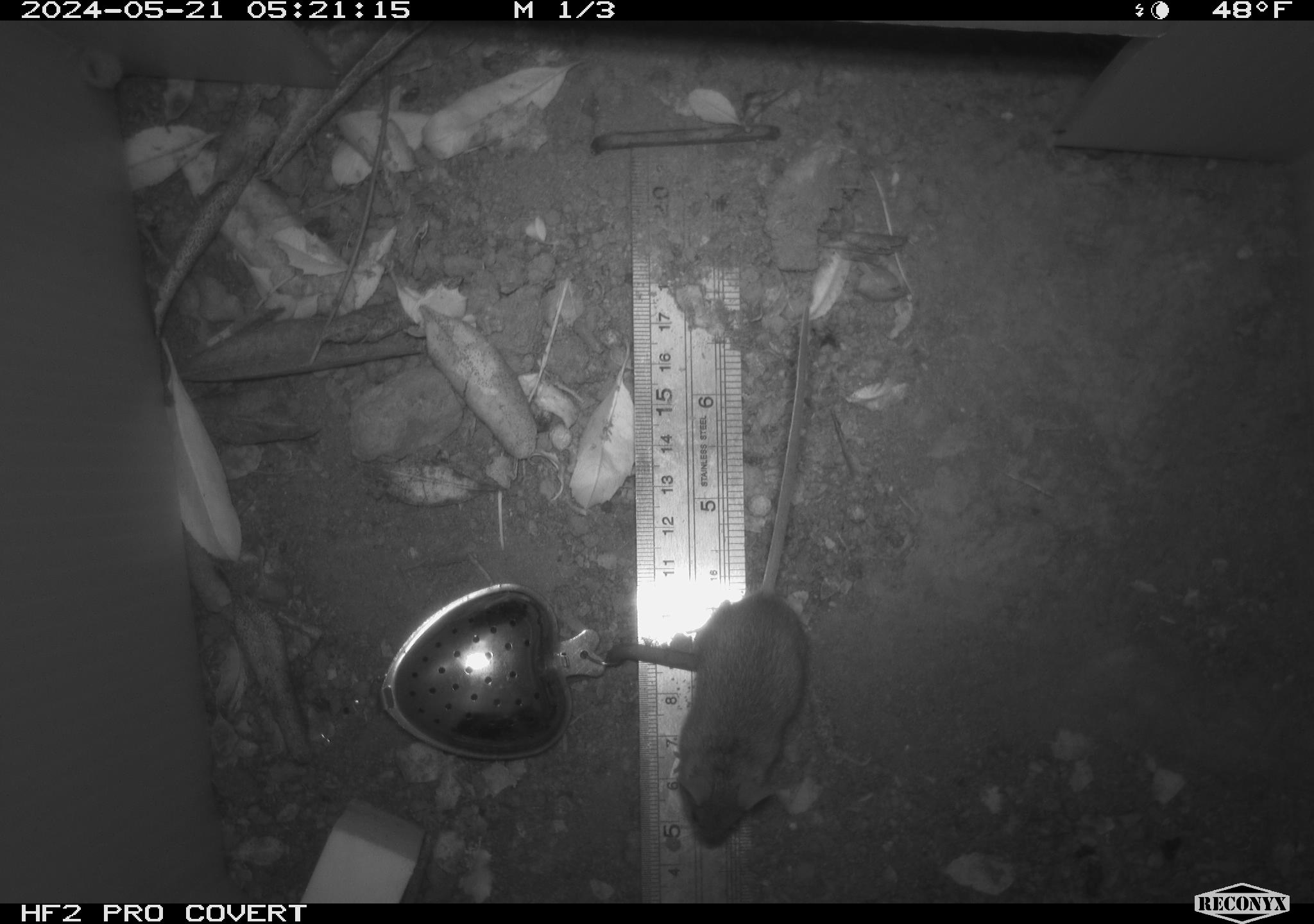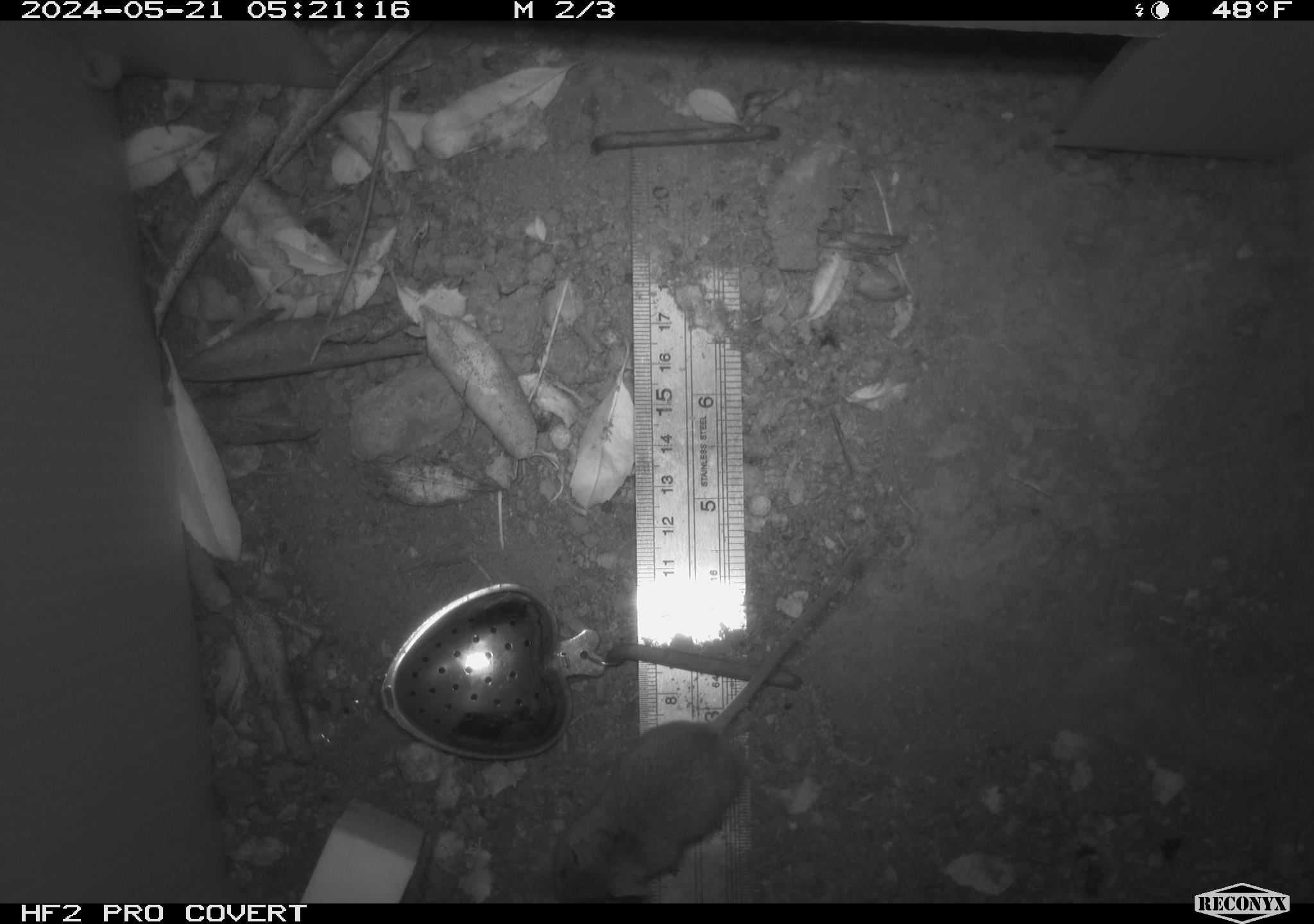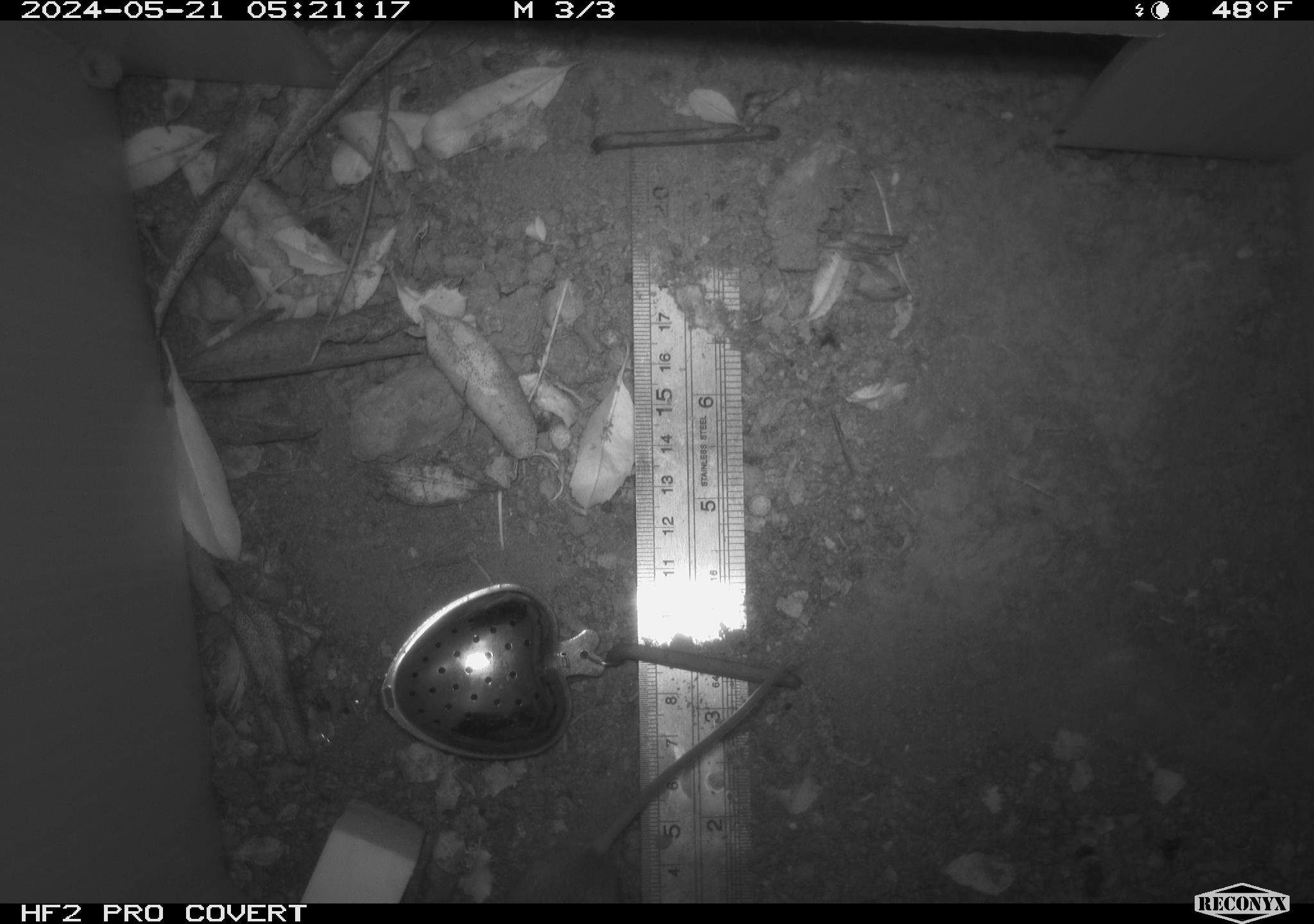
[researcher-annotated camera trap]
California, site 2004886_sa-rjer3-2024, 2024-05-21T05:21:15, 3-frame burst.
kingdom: Animalia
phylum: Chordata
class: Mammalia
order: Rodentia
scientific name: Rodentia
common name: mouse species